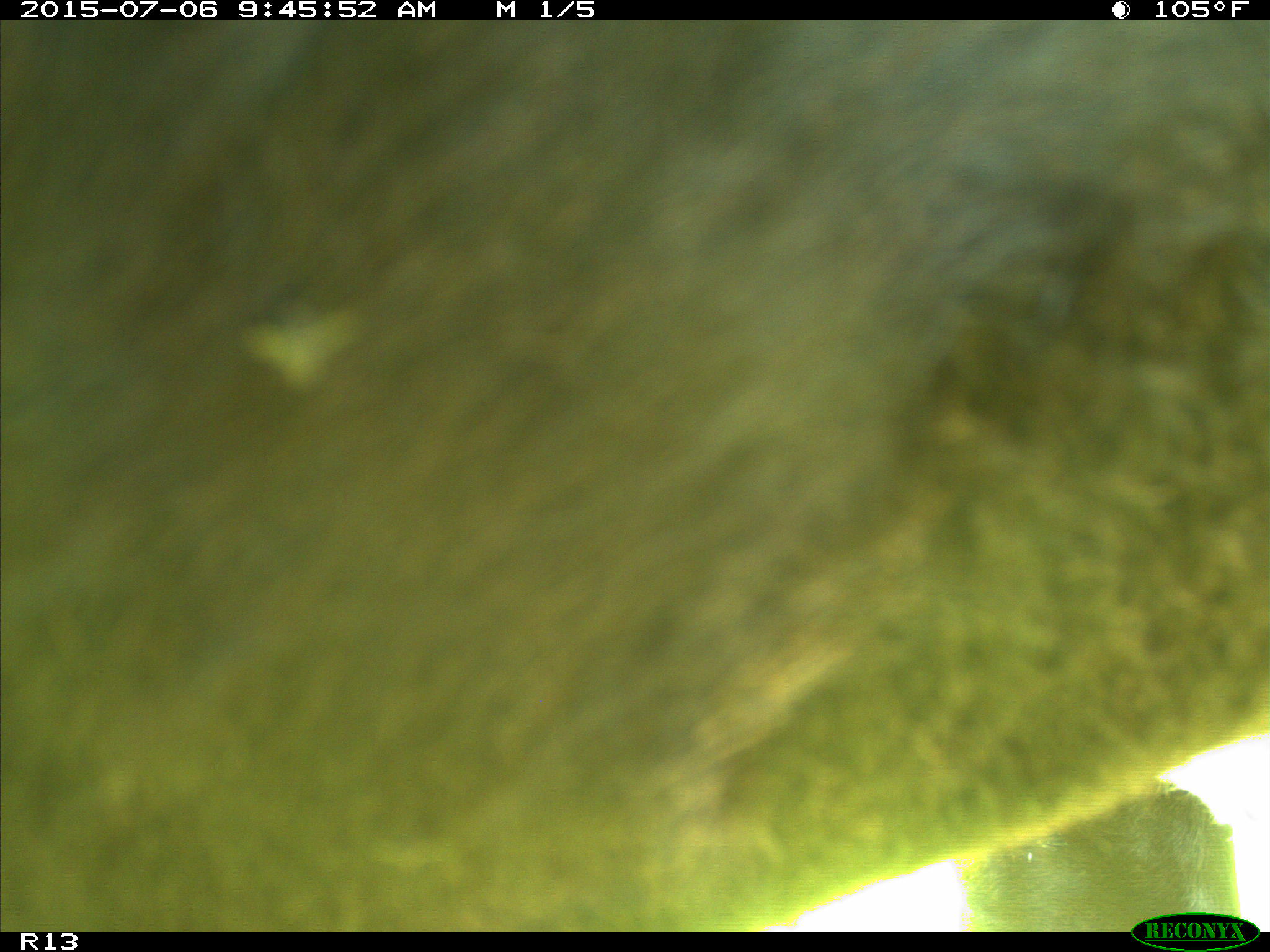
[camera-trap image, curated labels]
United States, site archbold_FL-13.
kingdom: Animalia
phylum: Chordata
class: Mammalia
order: Artiodactyla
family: Bovidae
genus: Bos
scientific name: Bos taurus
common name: domestic cow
Bos taurus (domestic cow).